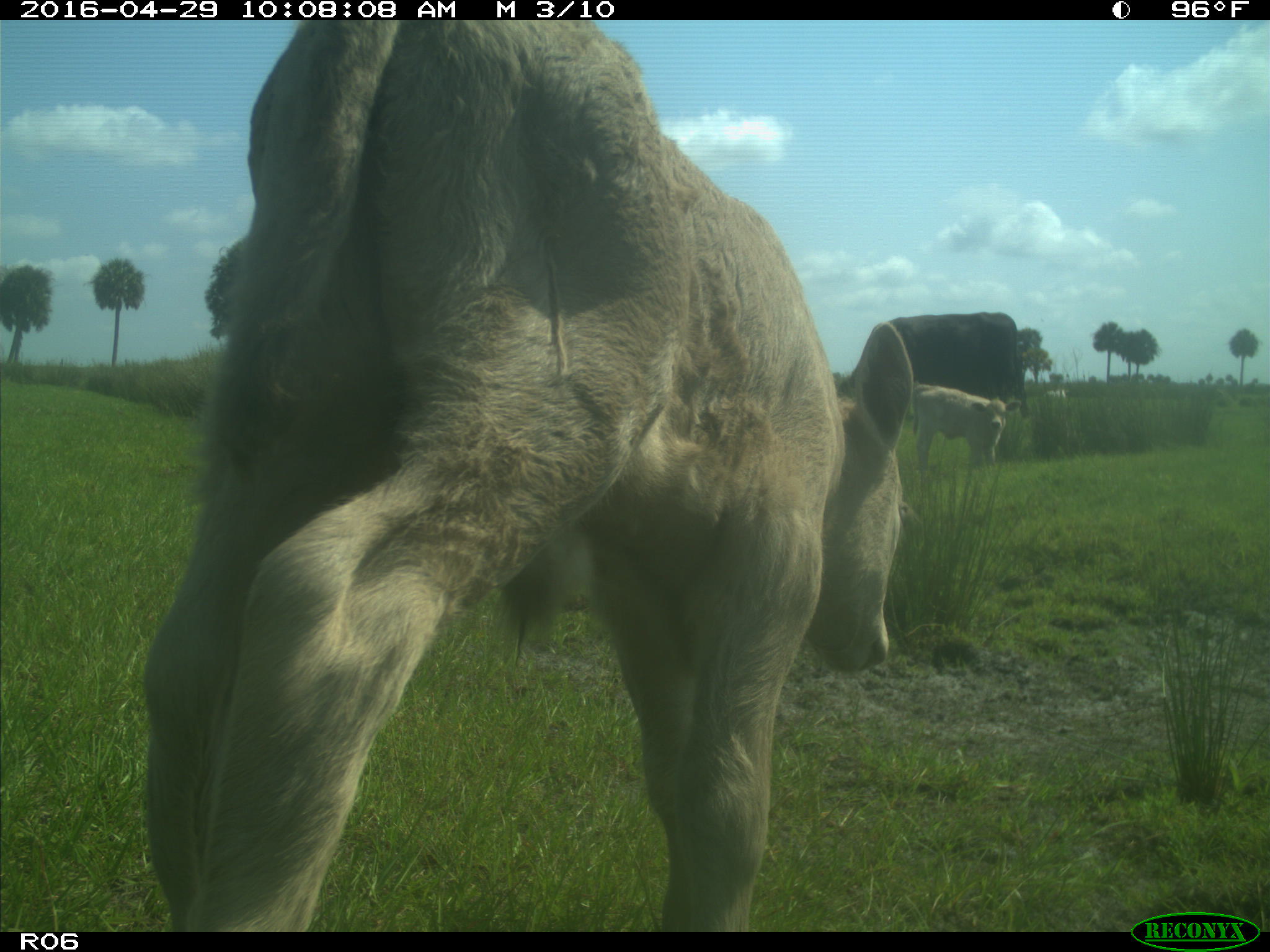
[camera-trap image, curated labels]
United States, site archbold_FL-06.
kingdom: Animalia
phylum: Chordata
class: Mammalia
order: Artiodactyla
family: Bovidae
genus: Bos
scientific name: Bos taurus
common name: domestic cow